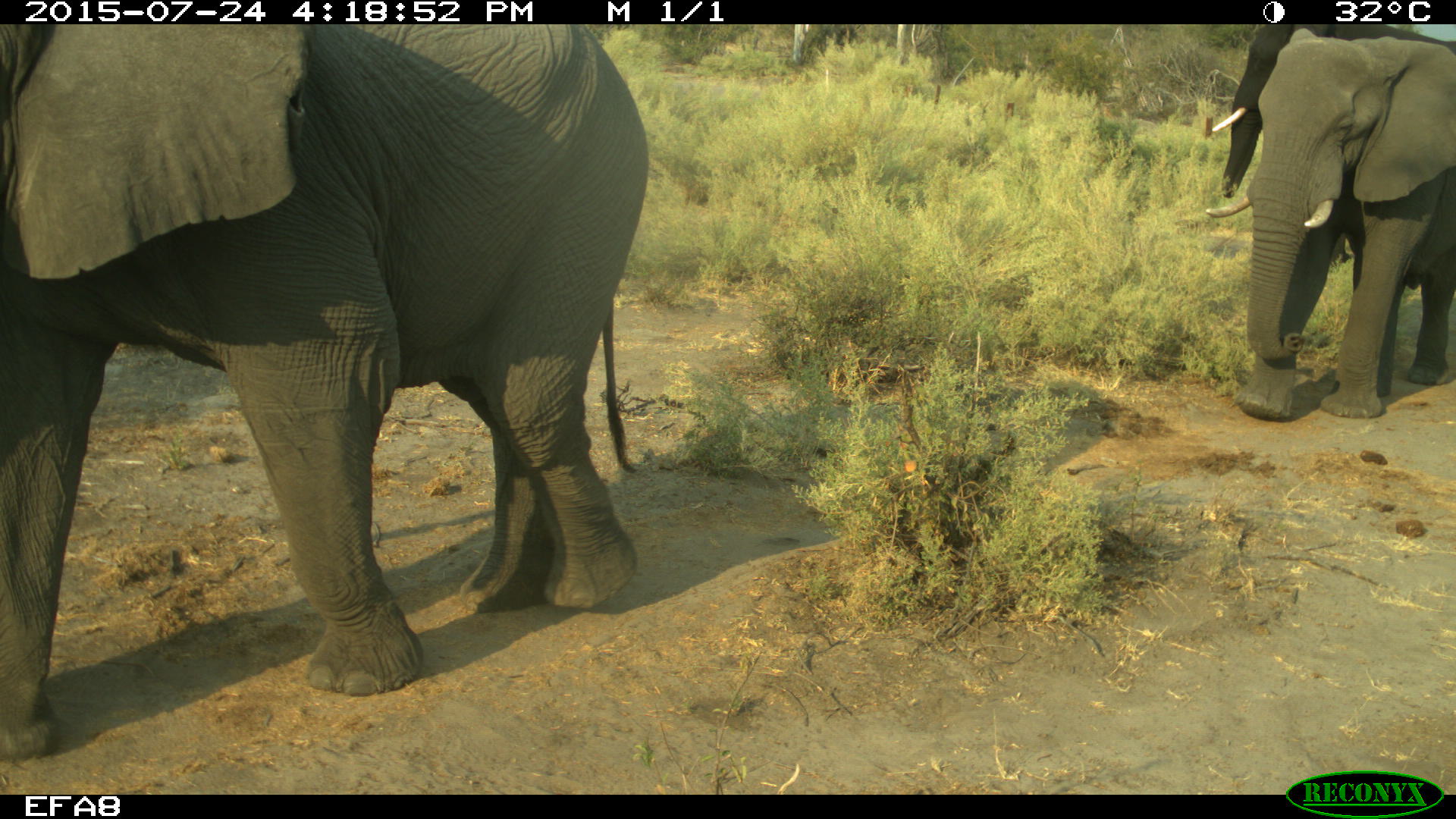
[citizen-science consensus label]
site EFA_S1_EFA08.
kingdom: Animalia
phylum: Chordata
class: Mammalia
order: Proboscidea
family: Elephantidae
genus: Loxodonta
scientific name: Loxodonta africana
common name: african bush elephant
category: elephant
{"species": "elephant (african bush elephant) (Loxodonta africana)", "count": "2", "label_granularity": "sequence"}